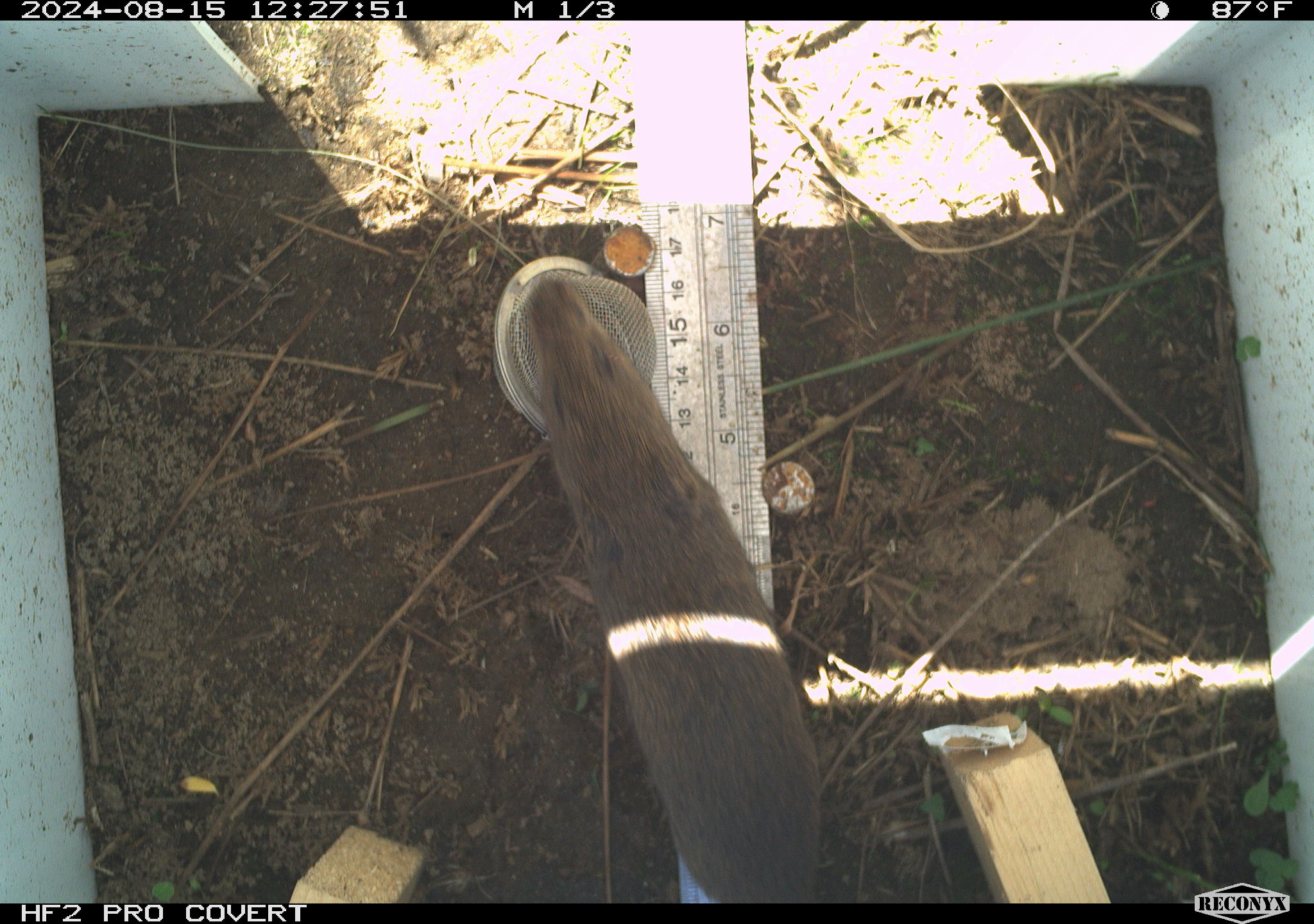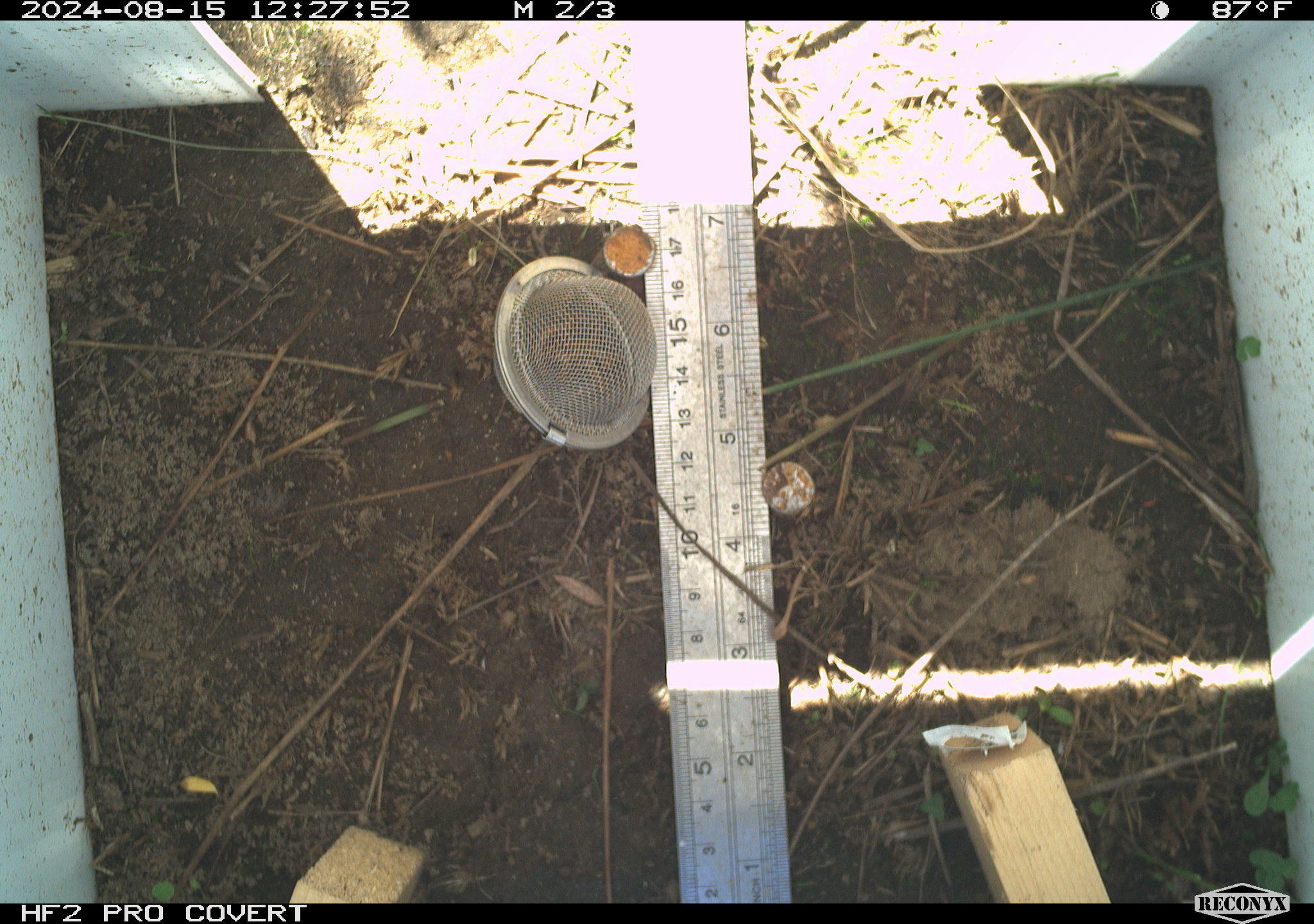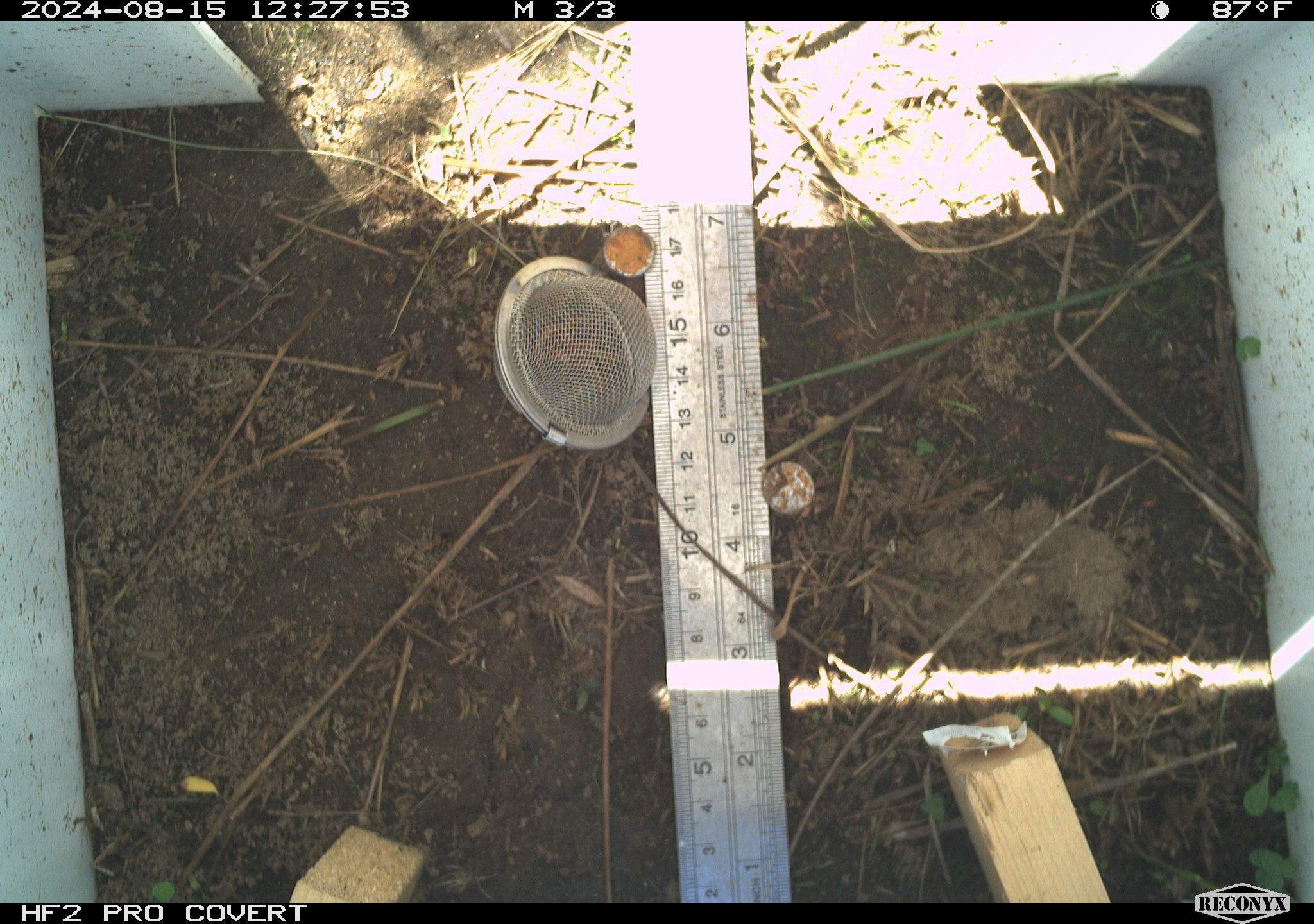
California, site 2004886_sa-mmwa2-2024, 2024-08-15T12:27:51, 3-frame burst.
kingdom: Animalia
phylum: Chordata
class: Mammalia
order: Rodentia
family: Cricetidae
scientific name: Arvicolinae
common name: voles, lemmings, and muskrats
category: arvicolinae subfamily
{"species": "arvicolinae subfamily (voles, lemmings, and muskrats) (Arvicolinae)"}